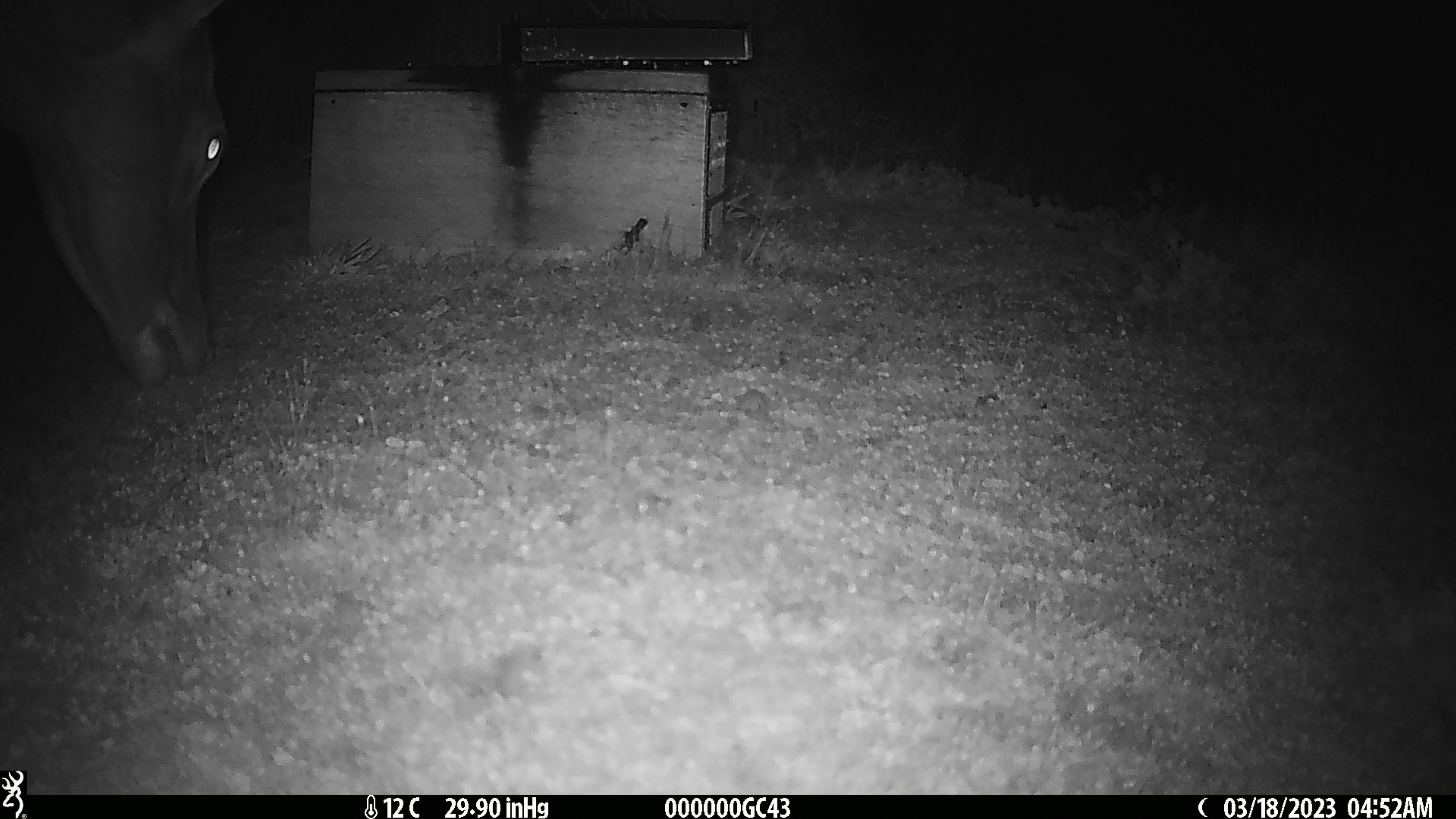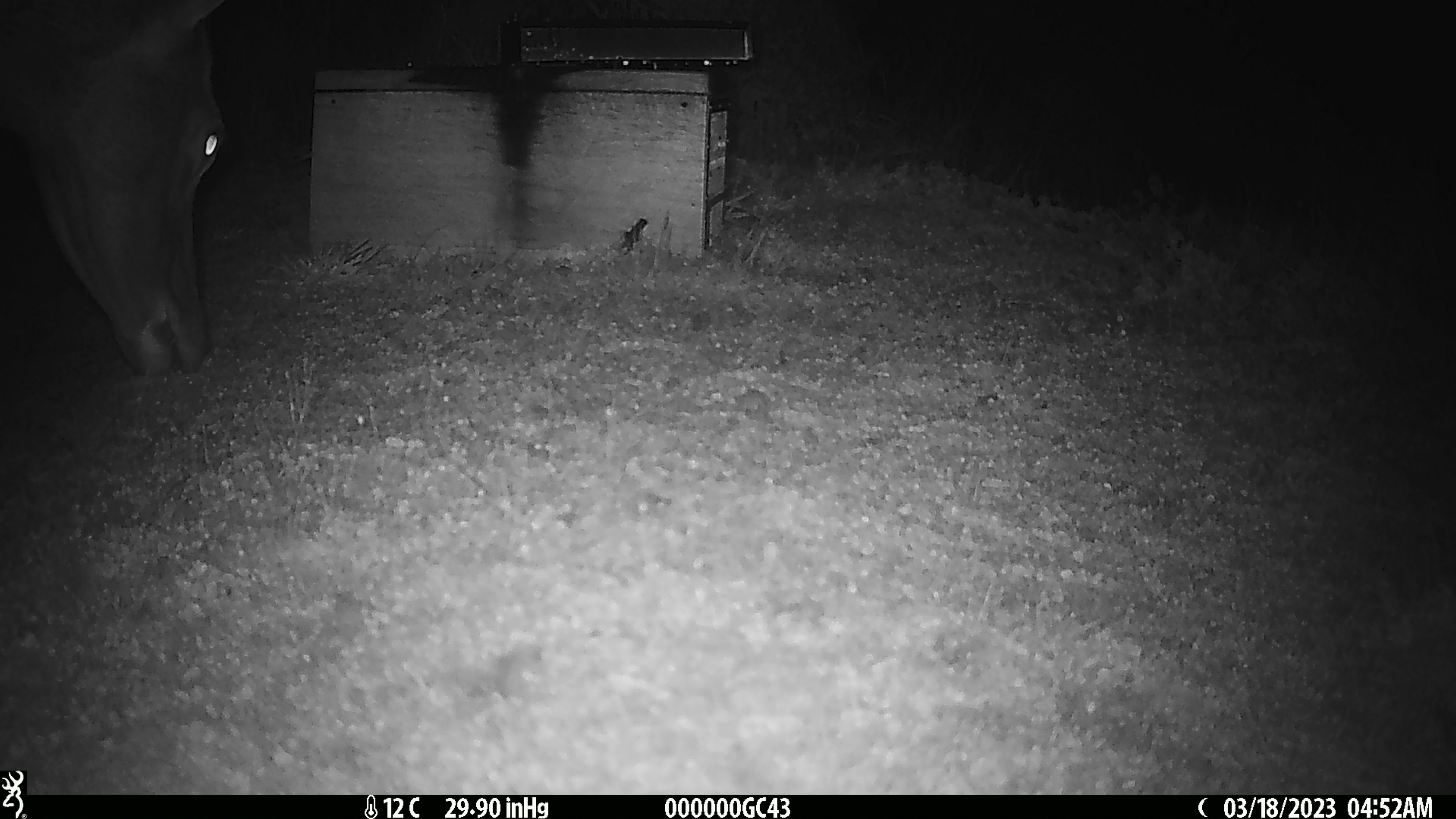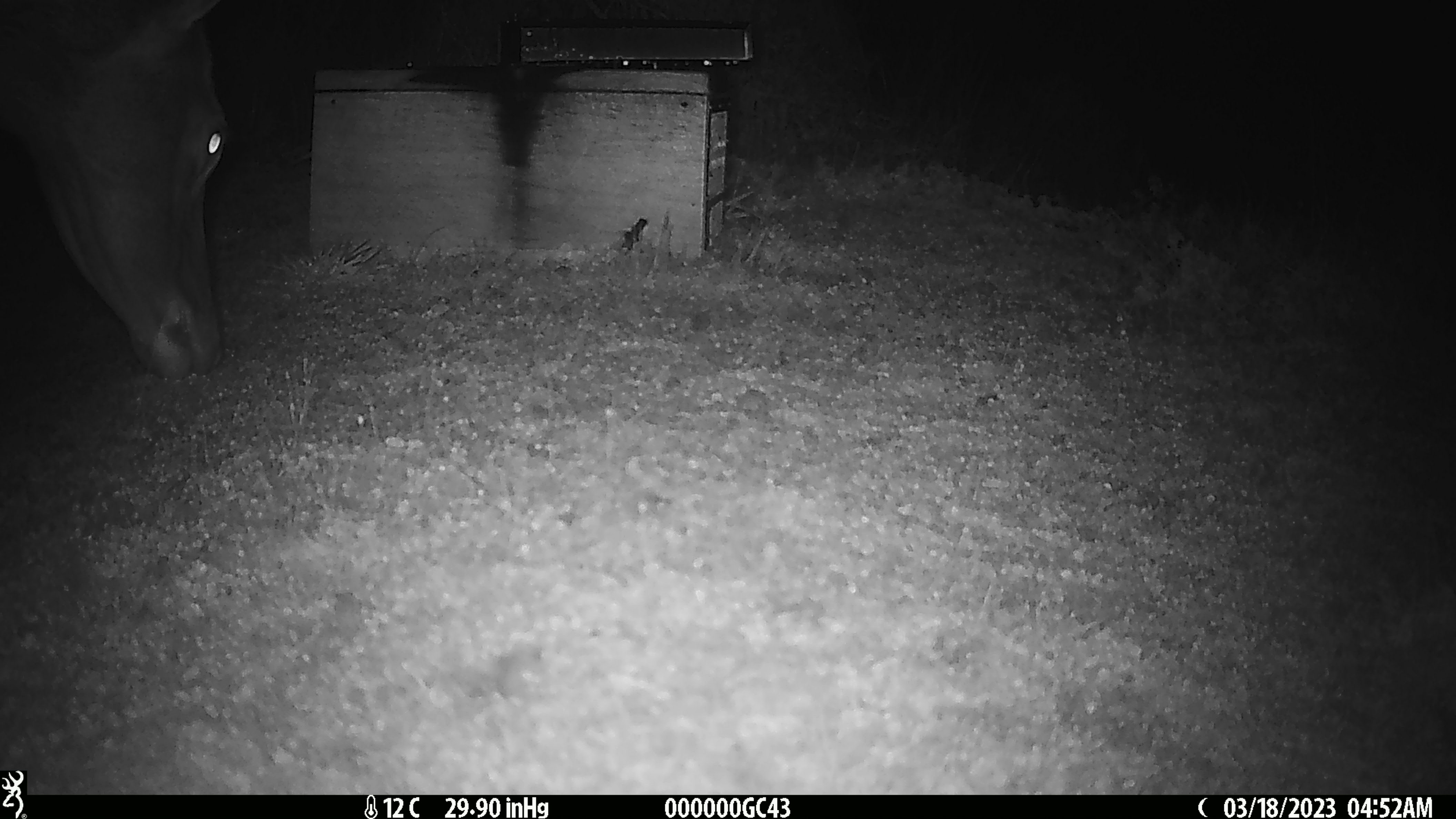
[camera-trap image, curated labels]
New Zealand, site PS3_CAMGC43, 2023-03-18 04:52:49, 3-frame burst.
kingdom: Animalia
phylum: Chordata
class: Mammalia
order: Artiodactyla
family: Cervidae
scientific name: Cervidae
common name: deer